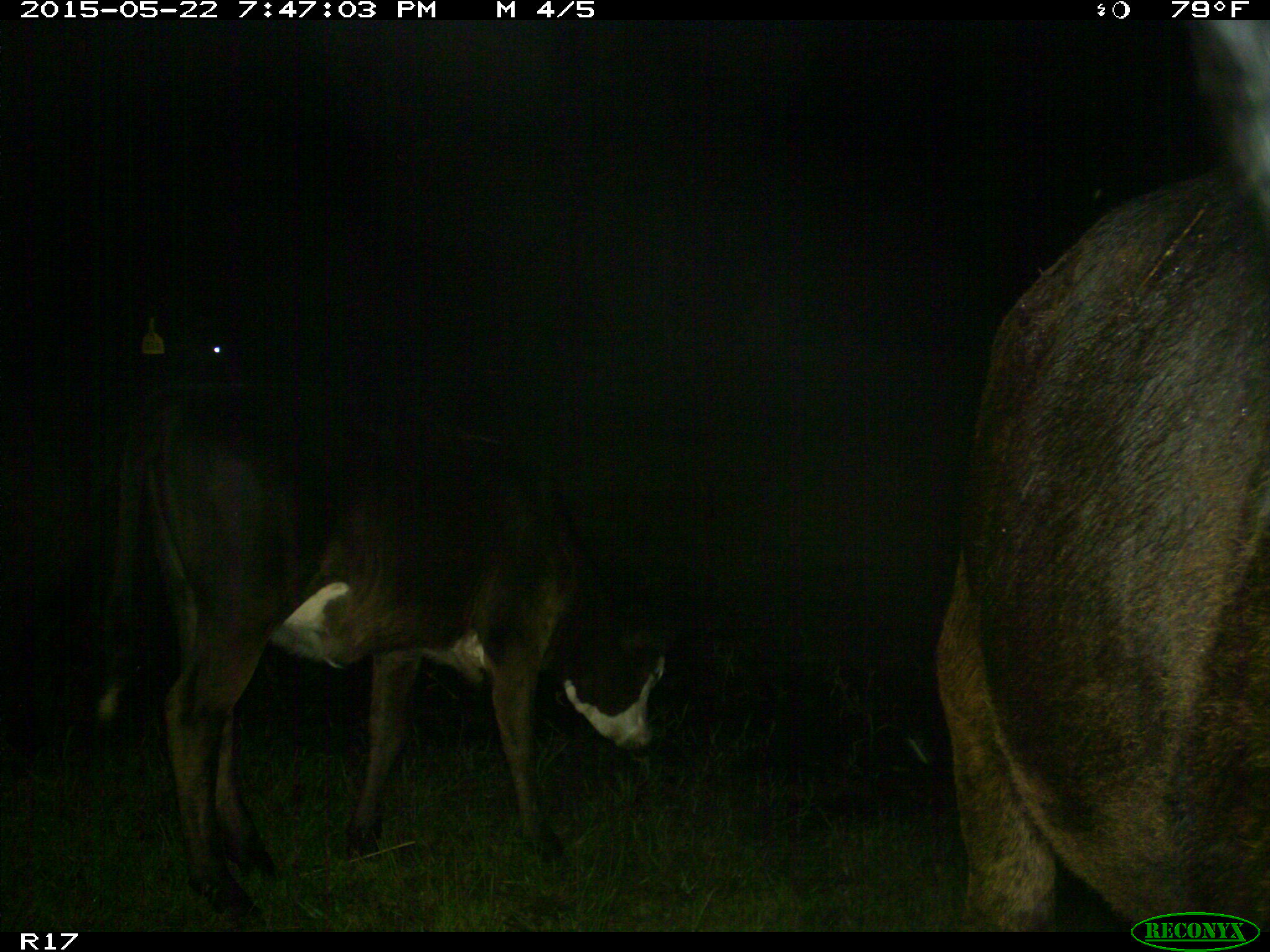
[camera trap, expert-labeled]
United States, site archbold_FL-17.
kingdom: Animalia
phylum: Chordata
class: Mammalia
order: Artiodactyla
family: Bovidae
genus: Bos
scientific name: Bos taurus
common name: domestic cow